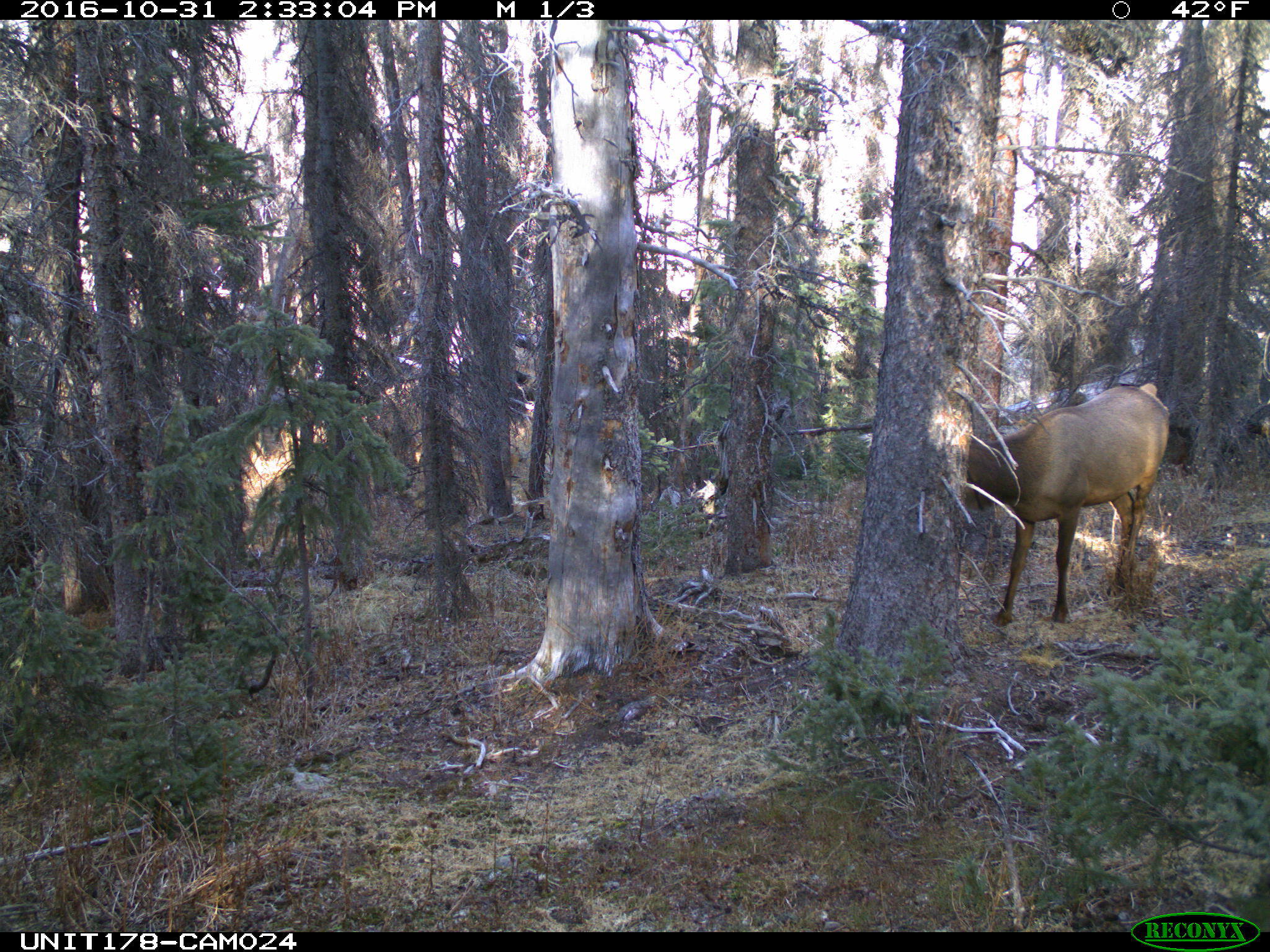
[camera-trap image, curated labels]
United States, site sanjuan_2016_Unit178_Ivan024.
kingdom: Animalia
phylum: Chordata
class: Mammalia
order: Artiodactyla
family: Cervidae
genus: Cervus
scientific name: Cervus elaphus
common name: red deer